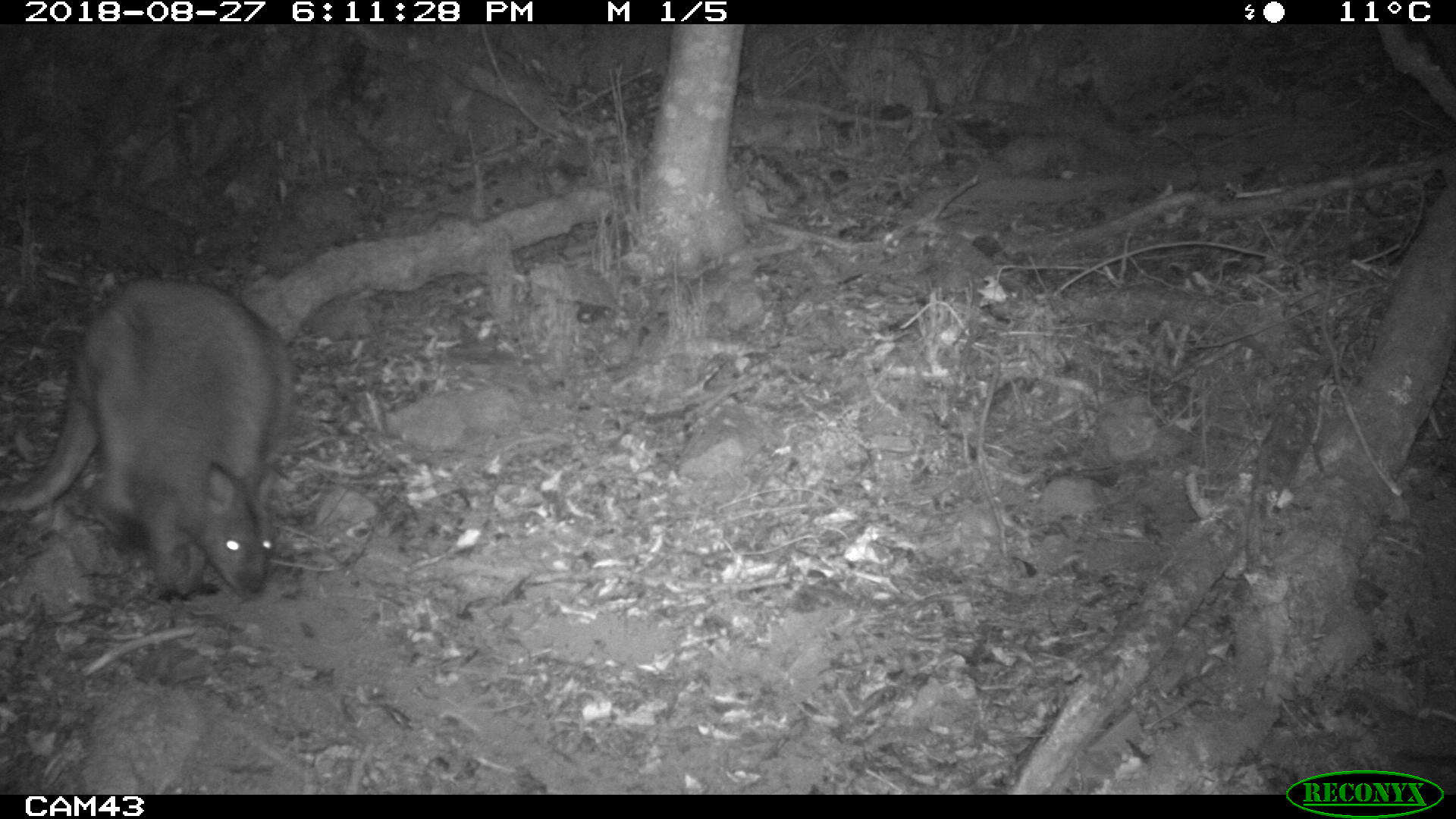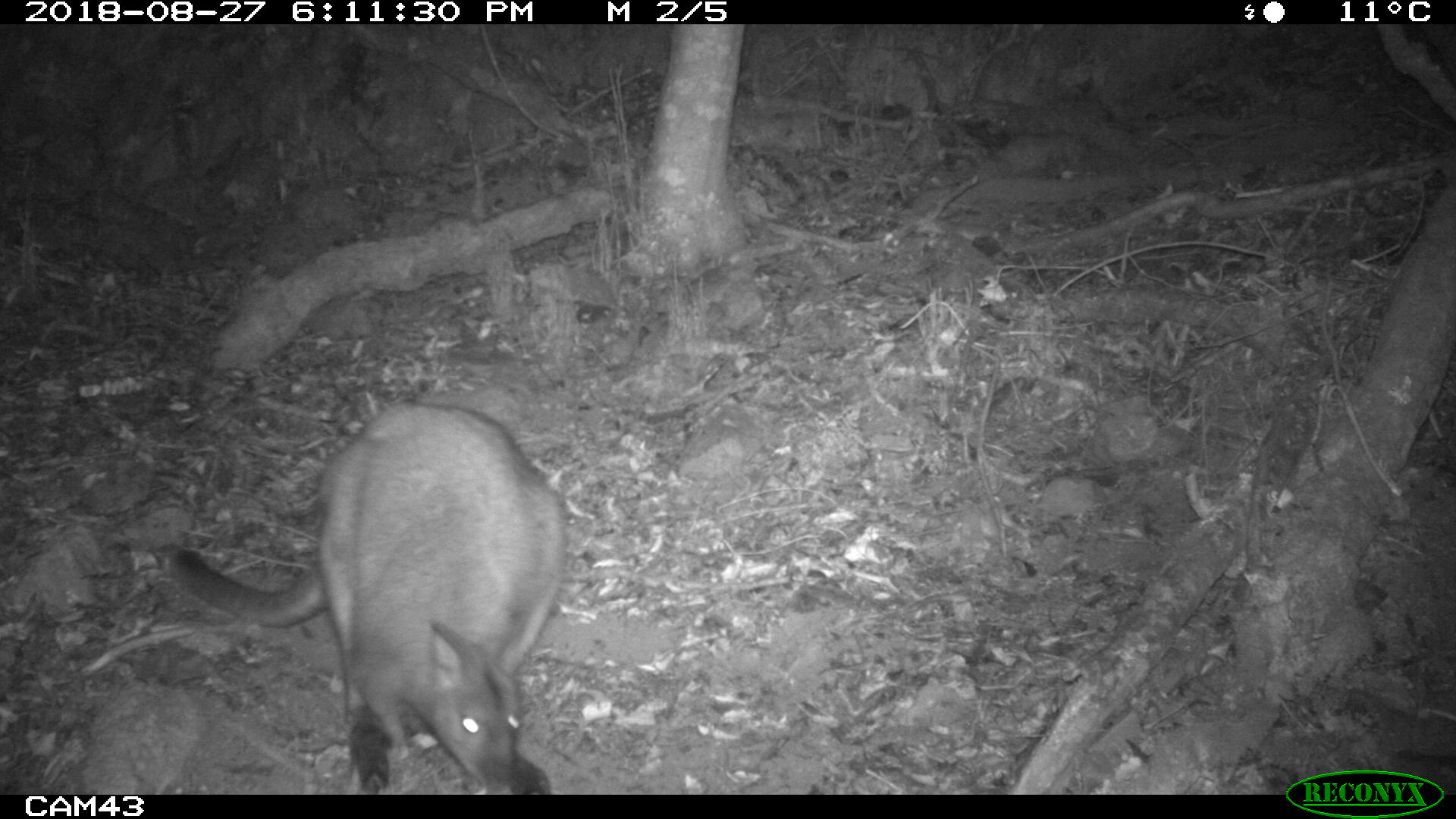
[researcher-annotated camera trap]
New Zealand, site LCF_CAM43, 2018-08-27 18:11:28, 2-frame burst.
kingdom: Animalia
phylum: Chordata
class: Mammalia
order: Diprotodontia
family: Macropodidae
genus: Notamacropus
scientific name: Notamacropus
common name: wallaby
Wallaby (Notamacropus).